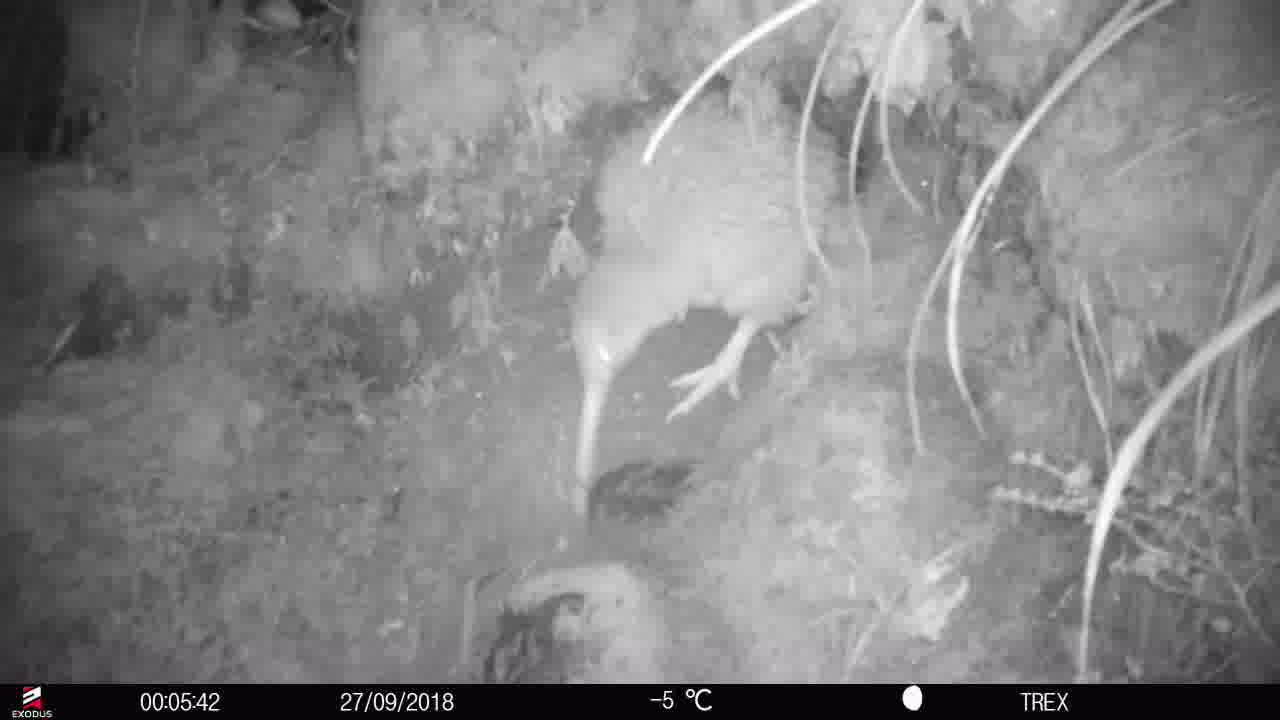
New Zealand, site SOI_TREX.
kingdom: Animalia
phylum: Chordata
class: Aves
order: Apterygiformes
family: Apterygidae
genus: Apteryx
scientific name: Apteryx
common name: kiwi